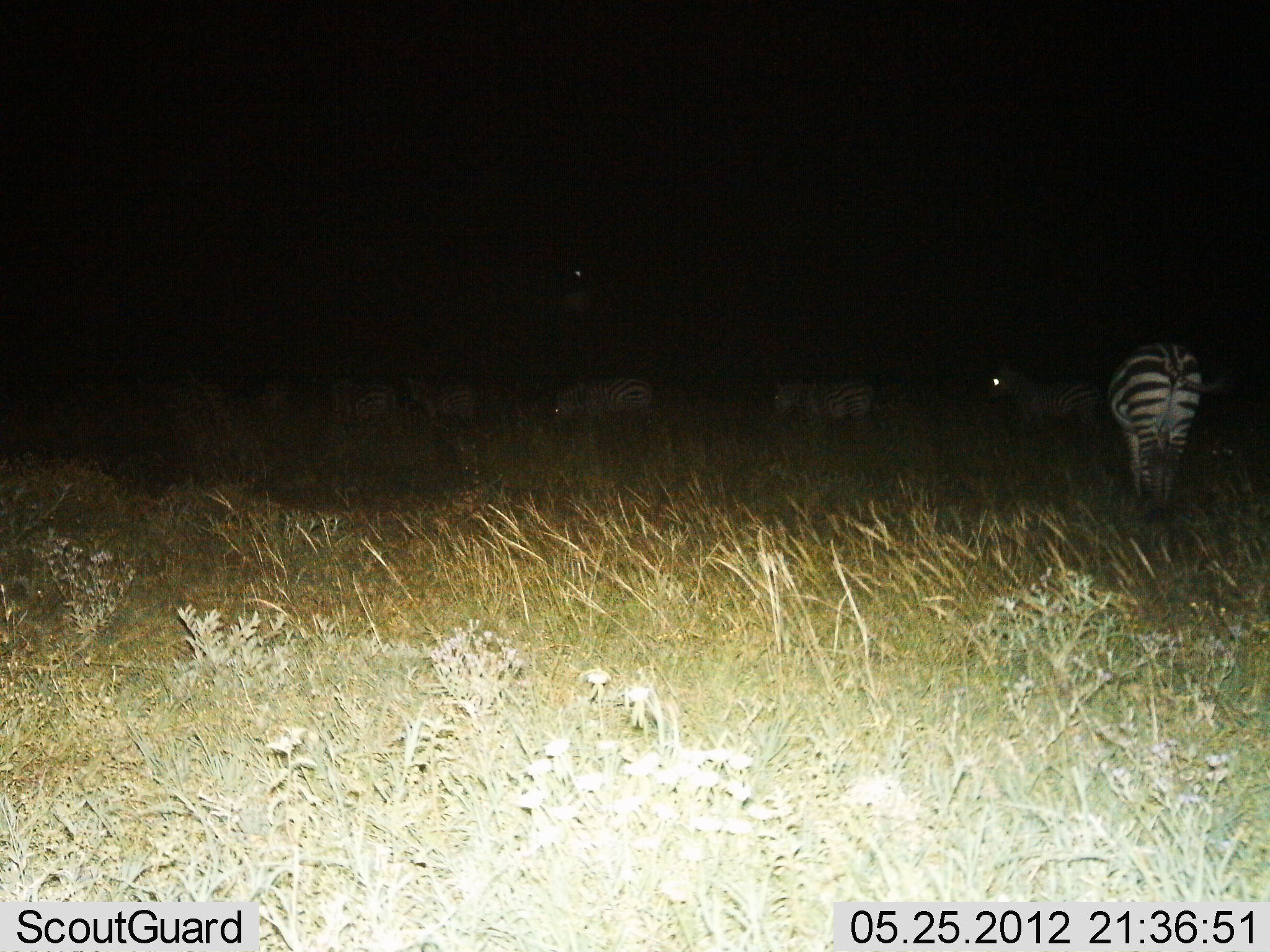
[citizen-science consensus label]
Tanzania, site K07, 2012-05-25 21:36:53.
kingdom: Animalia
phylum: Chordata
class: Mammalia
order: Perissodactyla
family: Equidae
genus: Equus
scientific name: Equus quagga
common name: plains zebra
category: zebra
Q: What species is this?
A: Zebra (plains zebra) (Equus quagga).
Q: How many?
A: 7.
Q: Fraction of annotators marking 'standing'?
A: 70%.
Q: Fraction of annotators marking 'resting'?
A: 0%.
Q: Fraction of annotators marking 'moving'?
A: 40%.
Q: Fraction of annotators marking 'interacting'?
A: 0%.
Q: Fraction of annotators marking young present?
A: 0%.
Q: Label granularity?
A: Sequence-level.